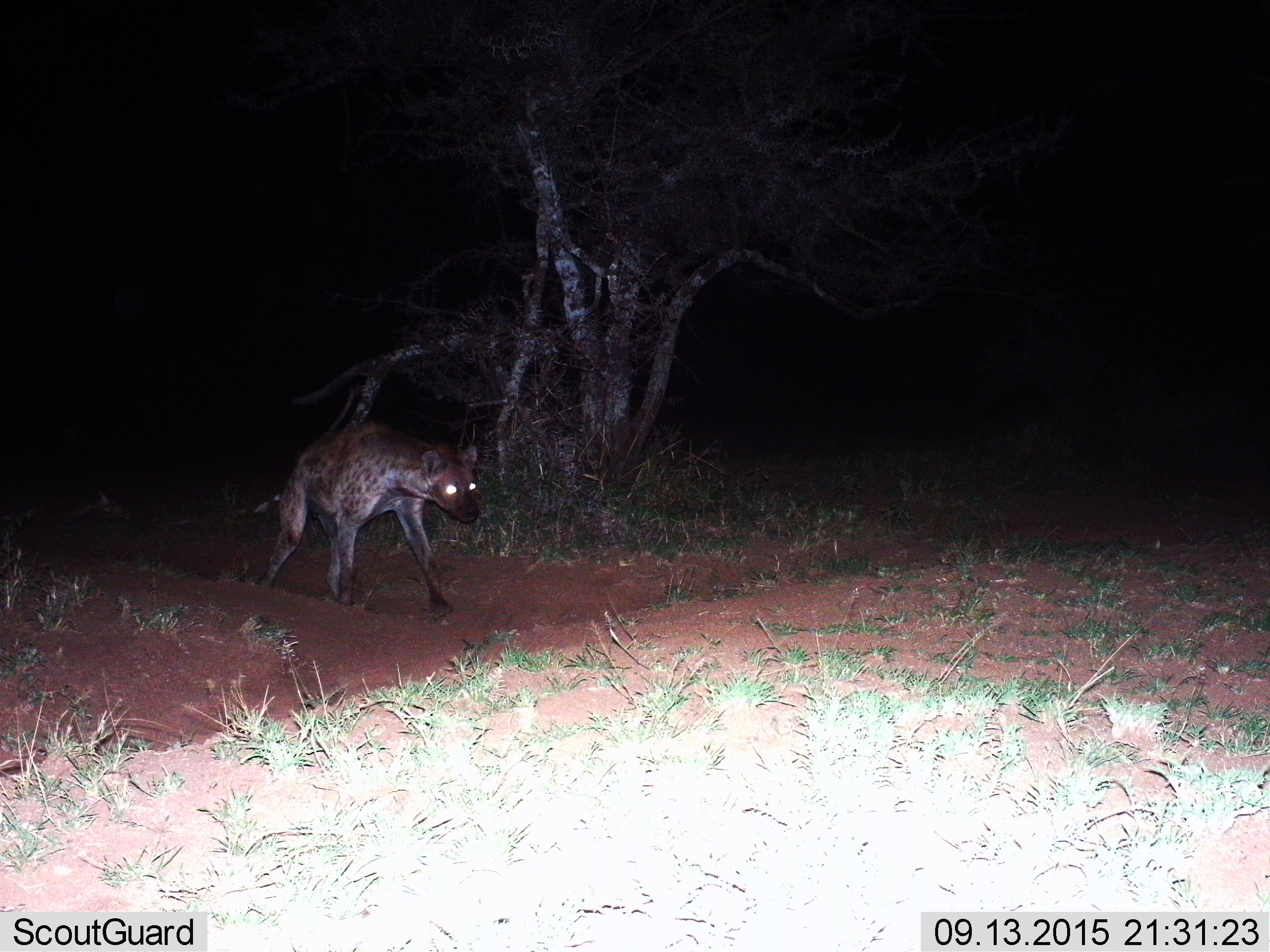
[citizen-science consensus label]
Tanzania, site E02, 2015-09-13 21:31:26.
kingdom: Animalia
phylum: Chordata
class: Mammalia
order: Carnivora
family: Hyaenidae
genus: Crocuta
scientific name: Crocuta crocuta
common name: spotted hyena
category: hyenaspotted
Hyenaspotted (spotted hyena) (Crocuta crocuta), count 1. Behavior (volunteer vote fractions): standing 0%, resting 0%, moving 100%, interacting 0%. Young present (vote fraction): 0%. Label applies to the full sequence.